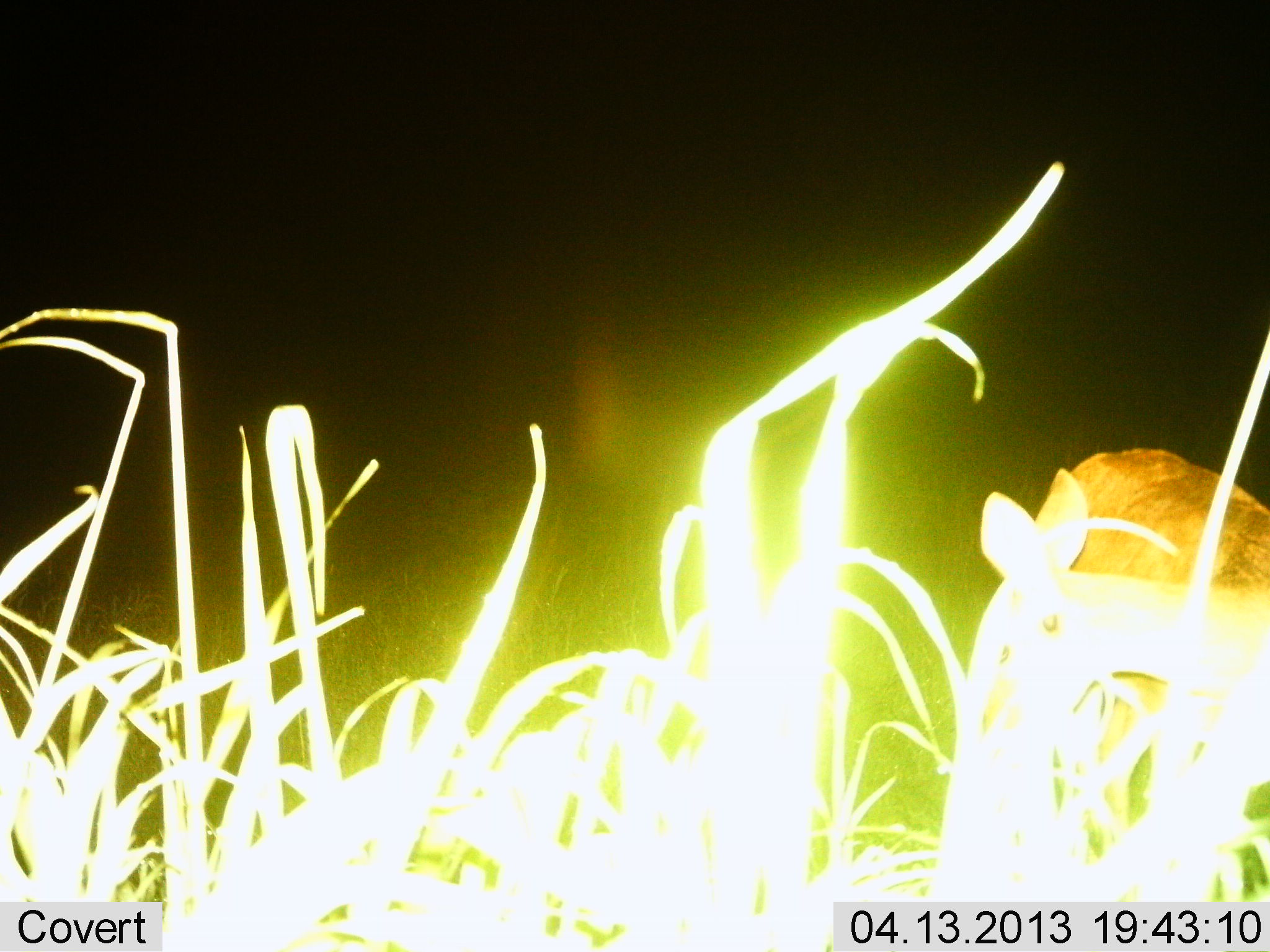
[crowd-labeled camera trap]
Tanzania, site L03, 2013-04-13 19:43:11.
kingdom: Animalia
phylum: Chordata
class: Mammalia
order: Artiodactyla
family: Bovidae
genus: Redunca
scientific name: Redunca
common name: reedbuck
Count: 1.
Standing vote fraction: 82%.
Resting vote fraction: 0%.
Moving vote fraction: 6%.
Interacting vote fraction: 0%.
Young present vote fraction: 0%.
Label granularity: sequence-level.